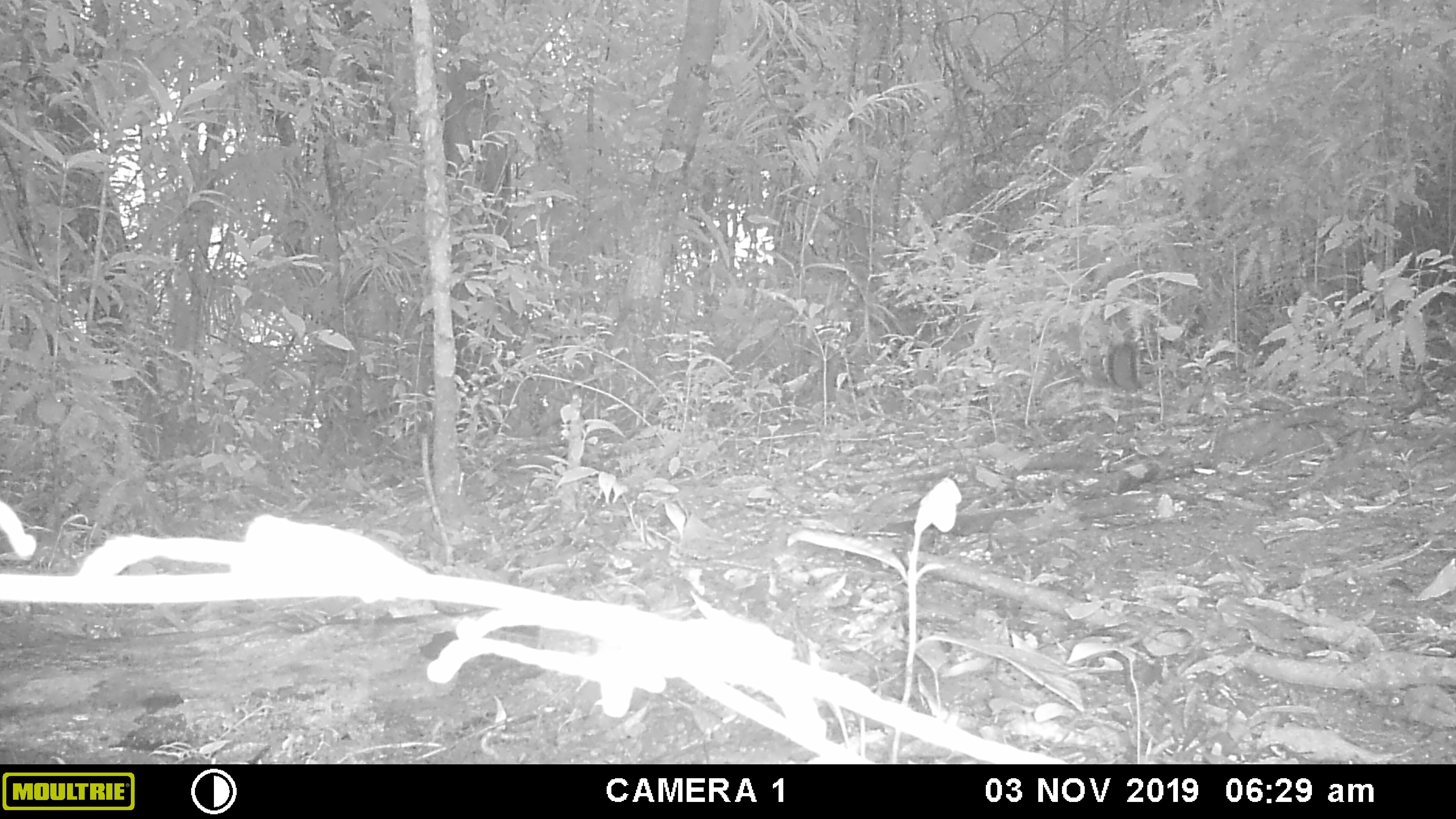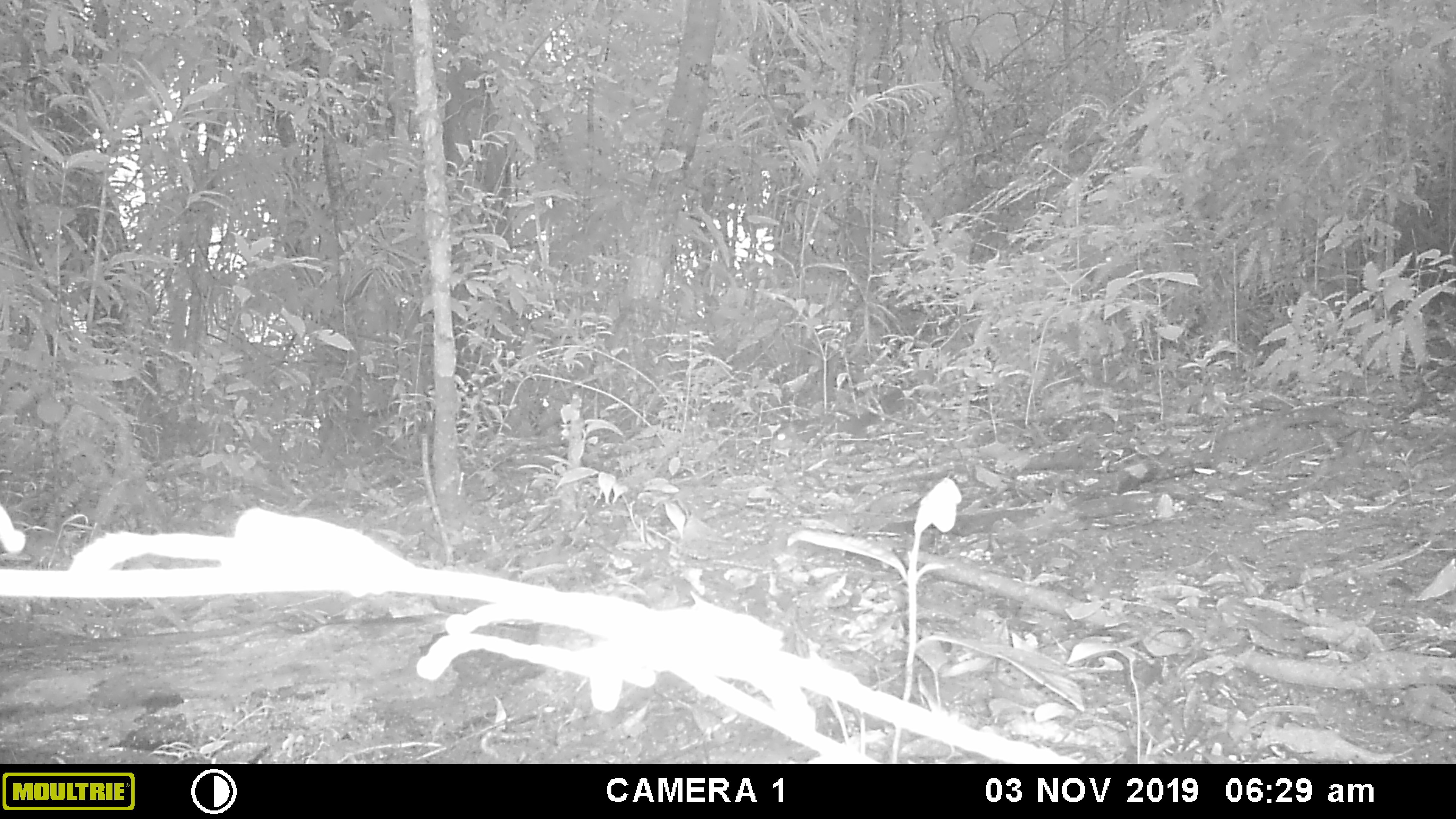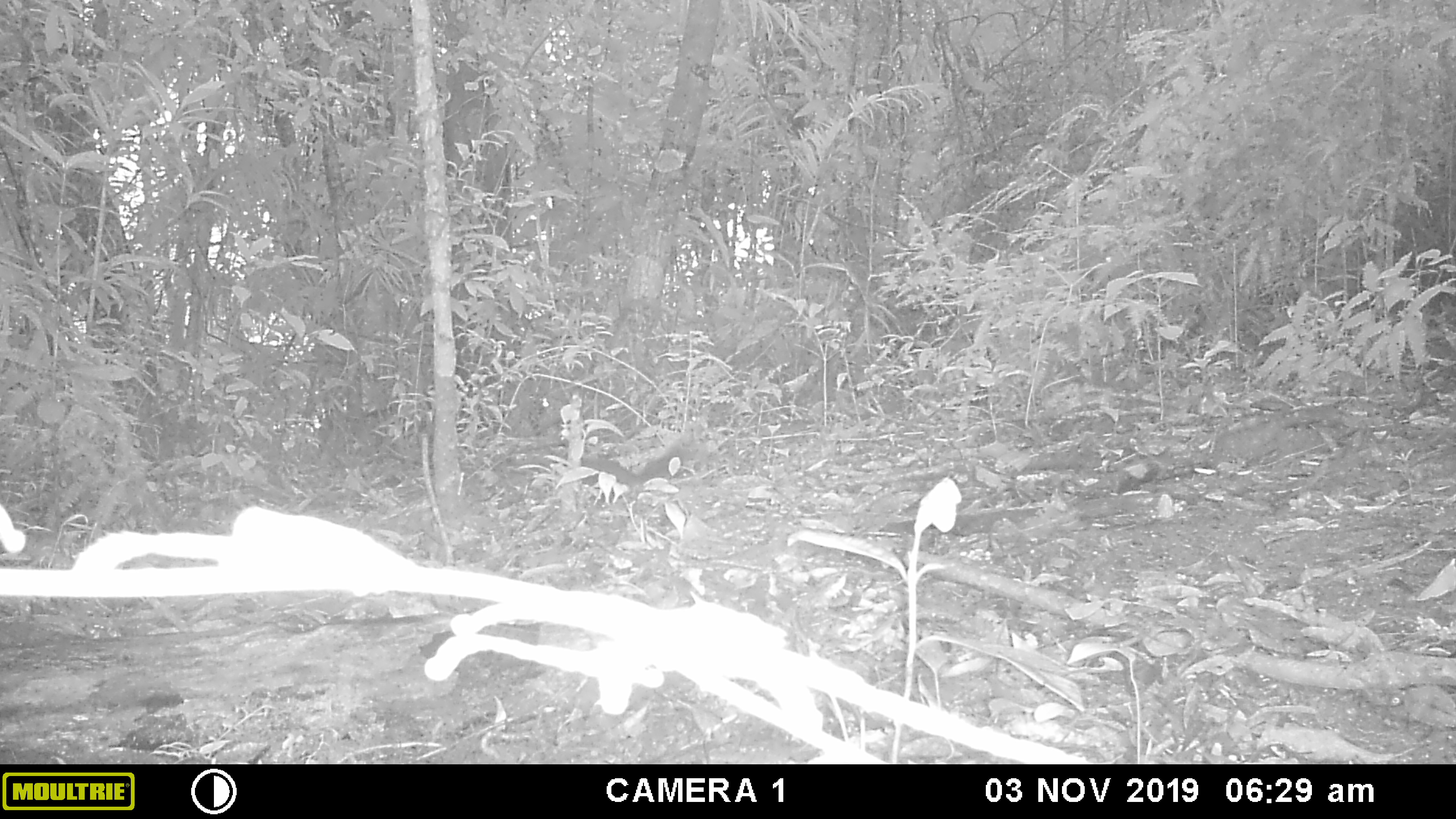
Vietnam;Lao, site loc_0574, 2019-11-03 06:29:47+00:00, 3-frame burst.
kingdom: Animalia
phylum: Chordata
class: Mammalia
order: Rodentia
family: Sciuridae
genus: Sciurus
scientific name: Sciurus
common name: squirrel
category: unidentified squirrel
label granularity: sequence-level